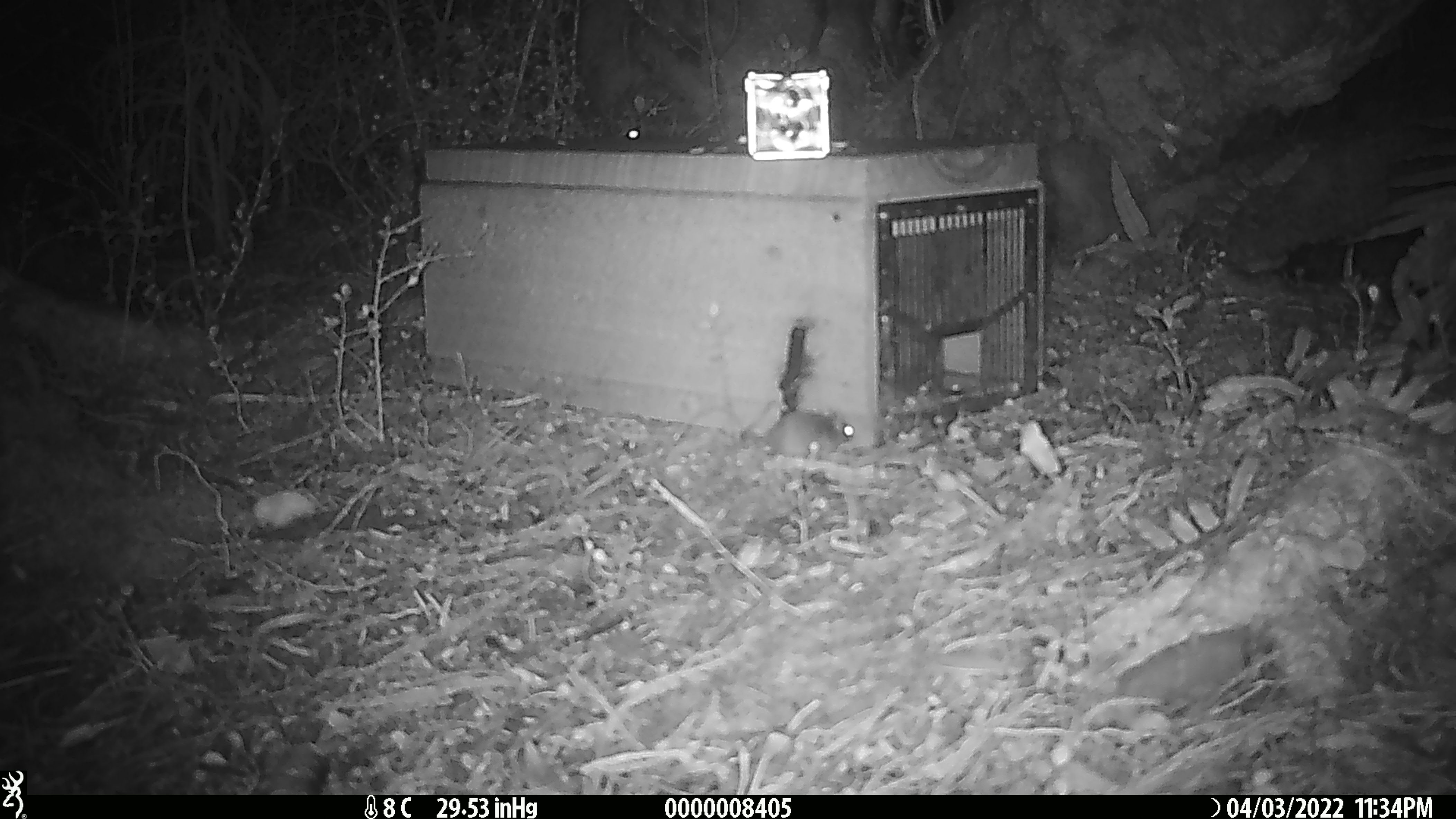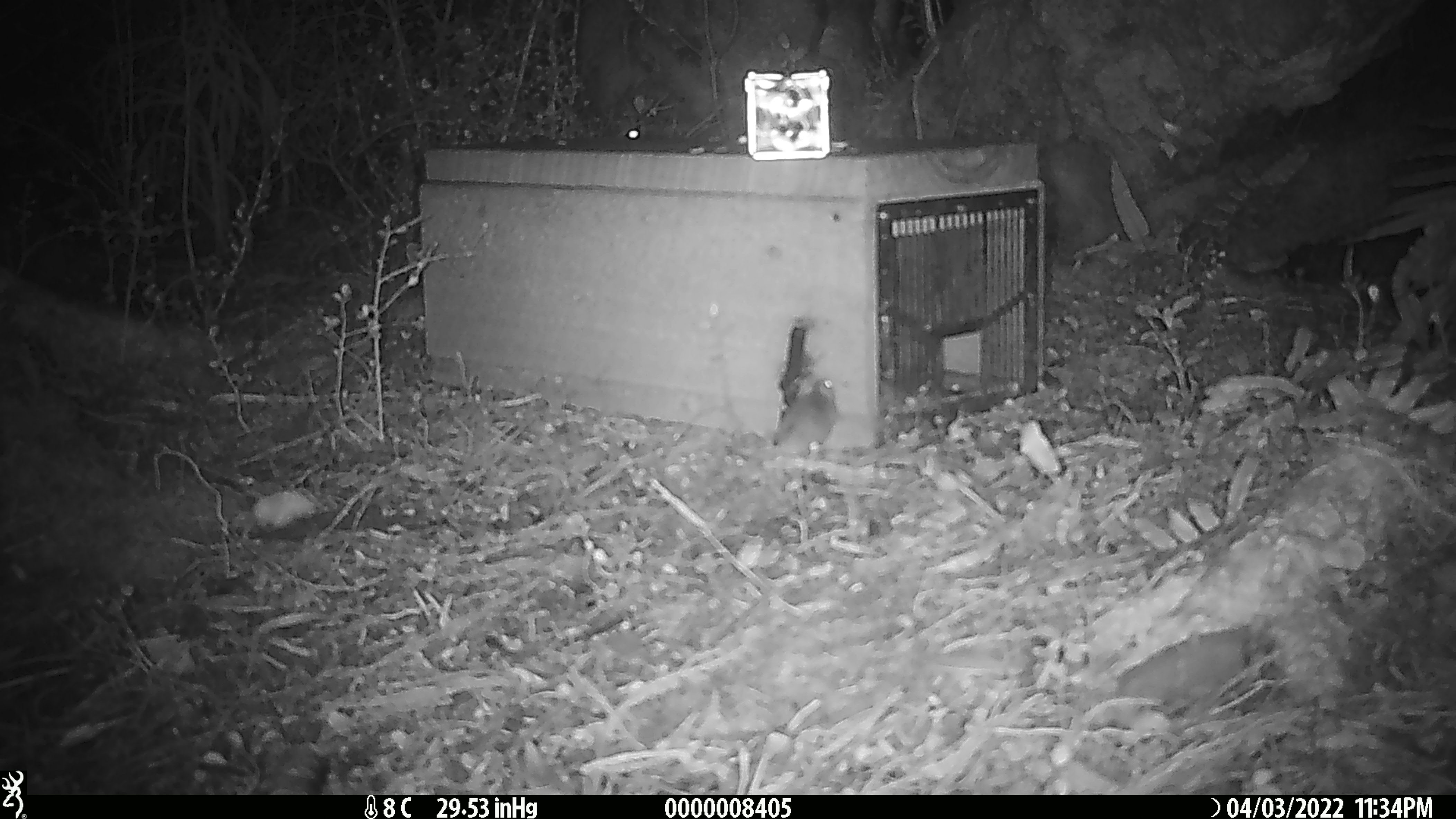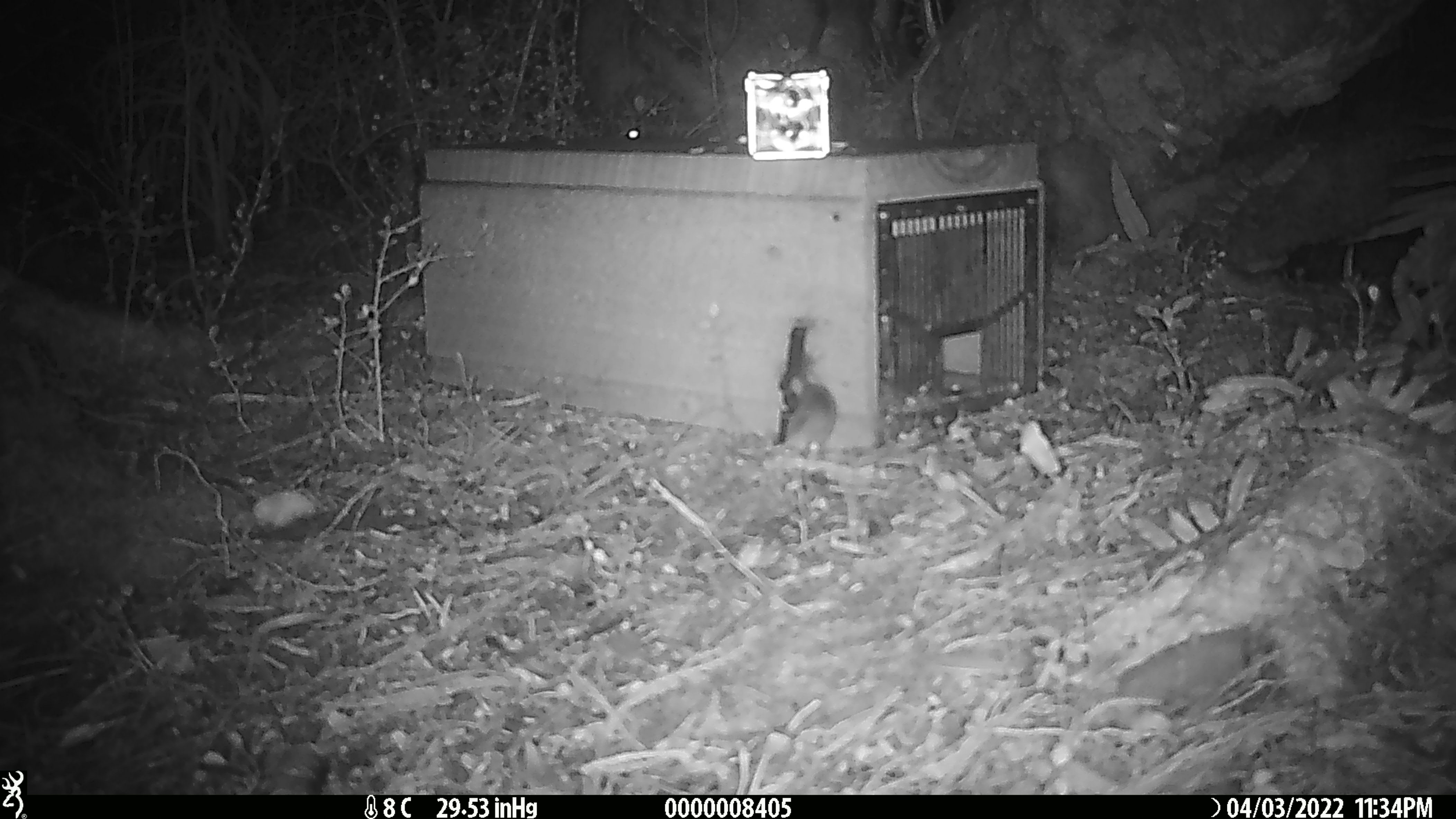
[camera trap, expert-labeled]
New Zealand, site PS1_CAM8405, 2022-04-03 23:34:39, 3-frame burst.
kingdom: Animalia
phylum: Chordata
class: Mammalia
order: Rodentia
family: Muridae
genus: Mus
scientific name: Mus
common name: mouse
Mouse (Mus).